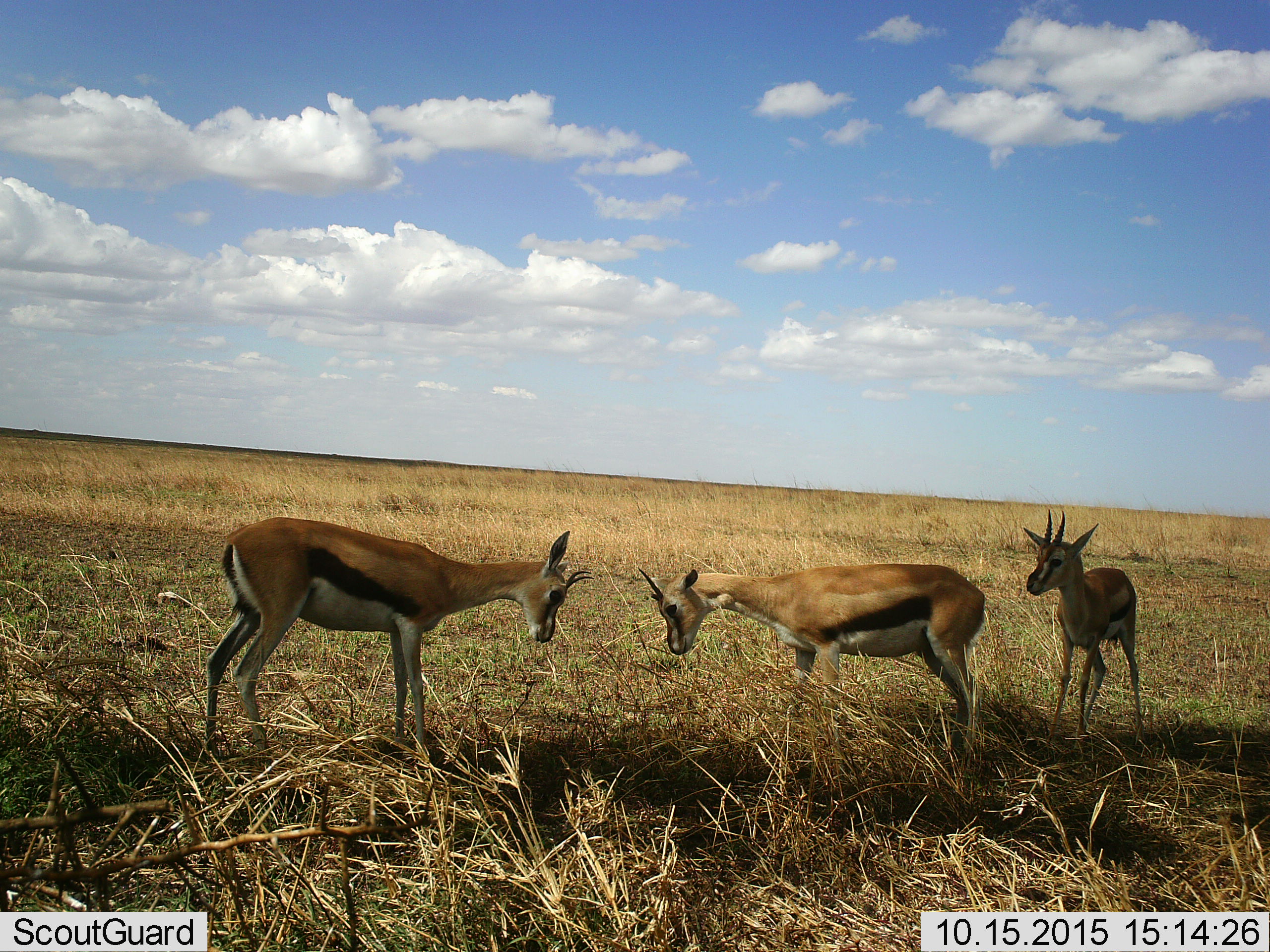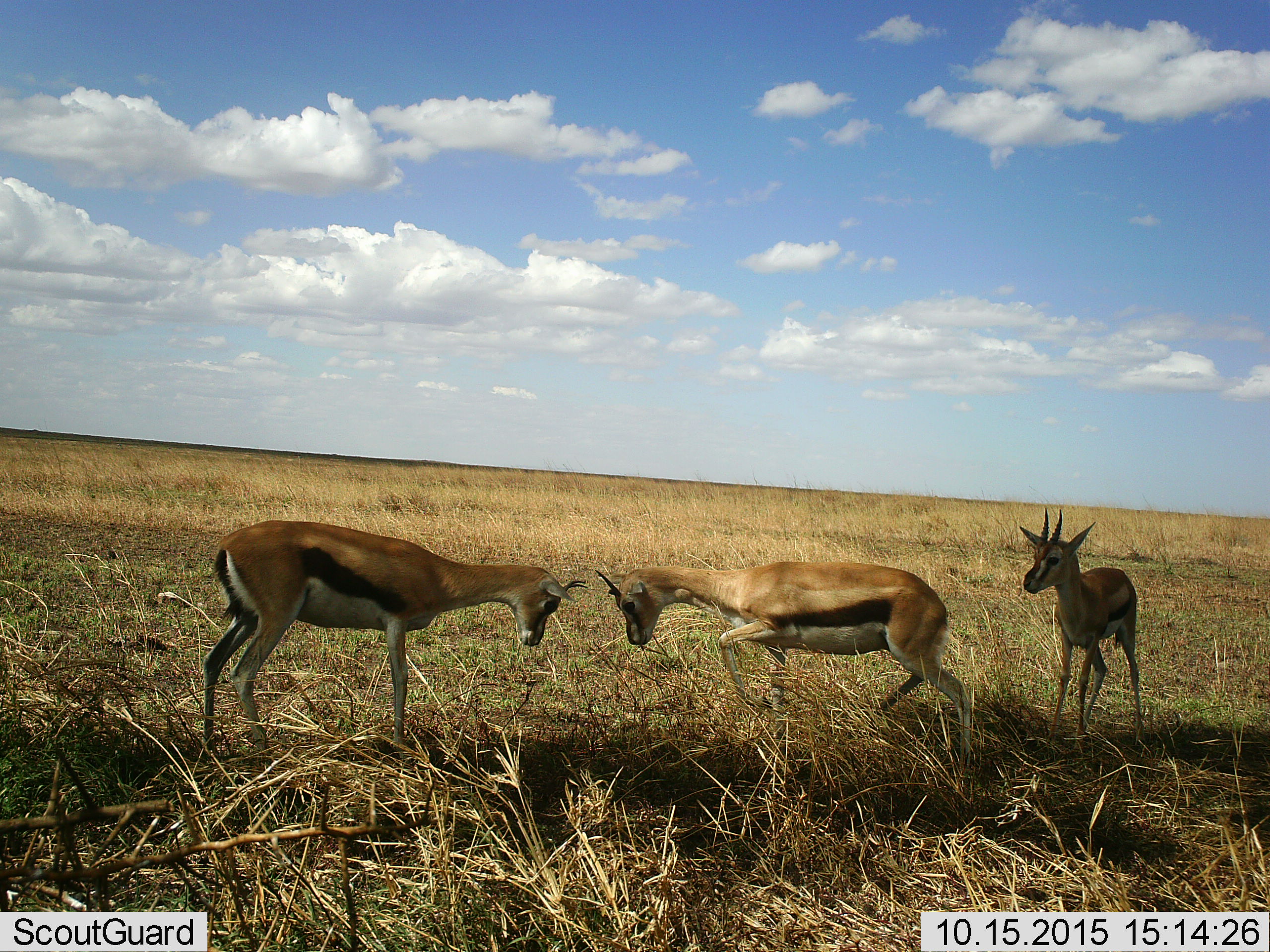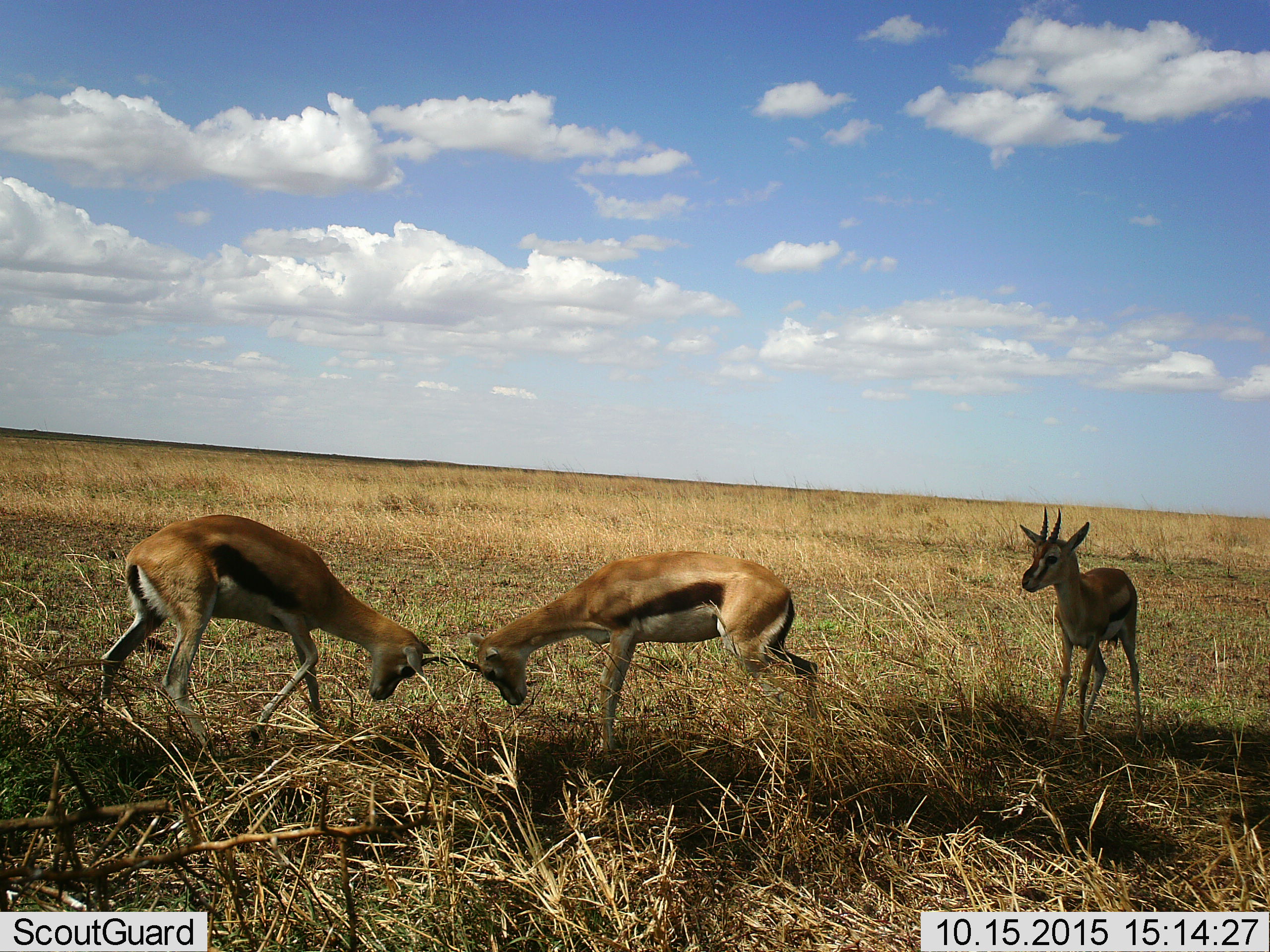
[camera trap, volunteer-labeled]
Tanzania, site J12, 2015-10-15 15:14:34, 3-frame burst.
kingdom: Animalia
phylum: Chordata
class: Mammalia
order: Artiodactyla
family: Bovidae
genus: Eudorcas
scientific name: Eudorcas thomsonii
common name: thomson's gazelle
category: gazellethomsons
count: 3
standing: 88%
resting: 0%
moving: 38%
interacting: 88%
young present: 12%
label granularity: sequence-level